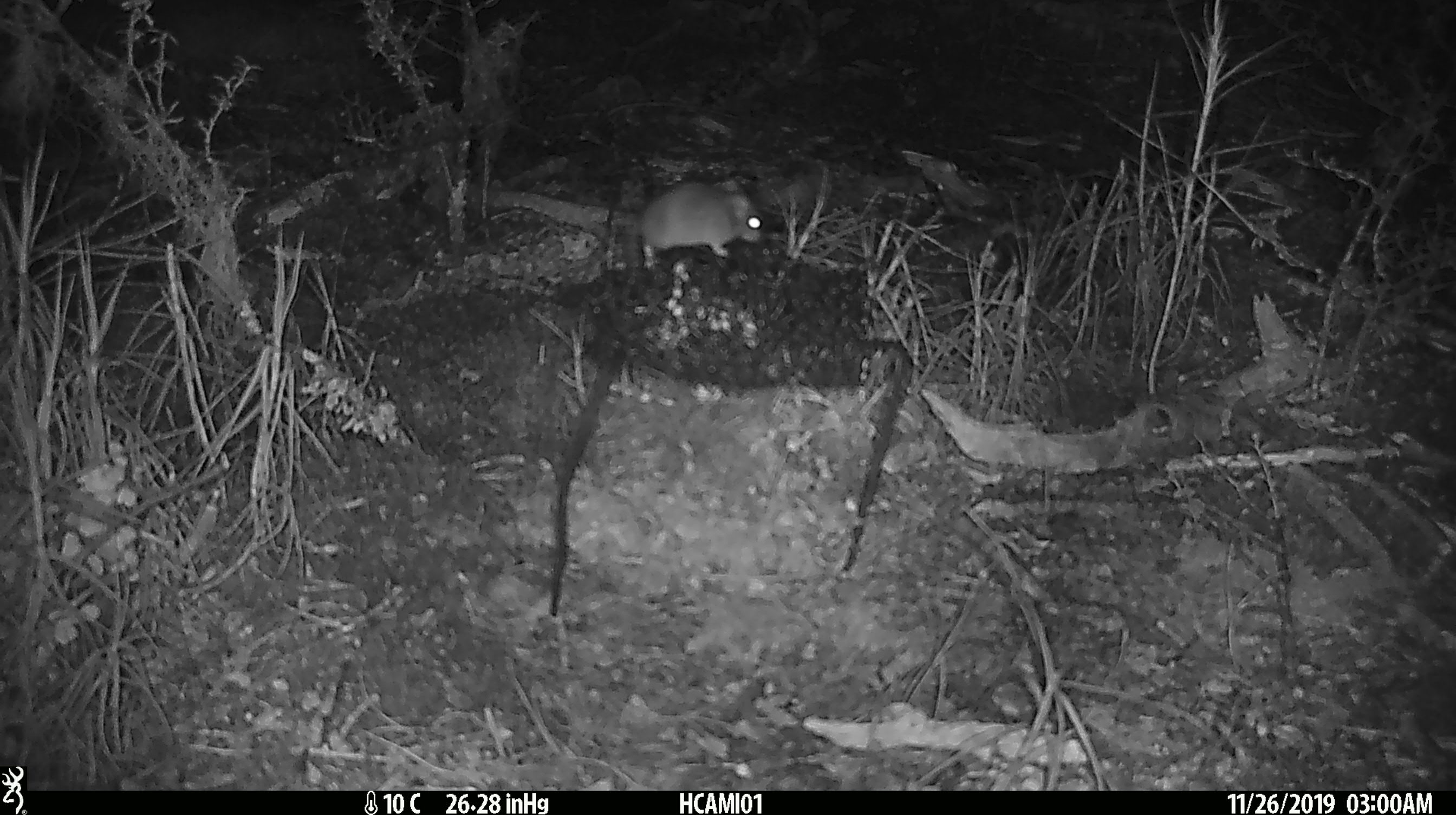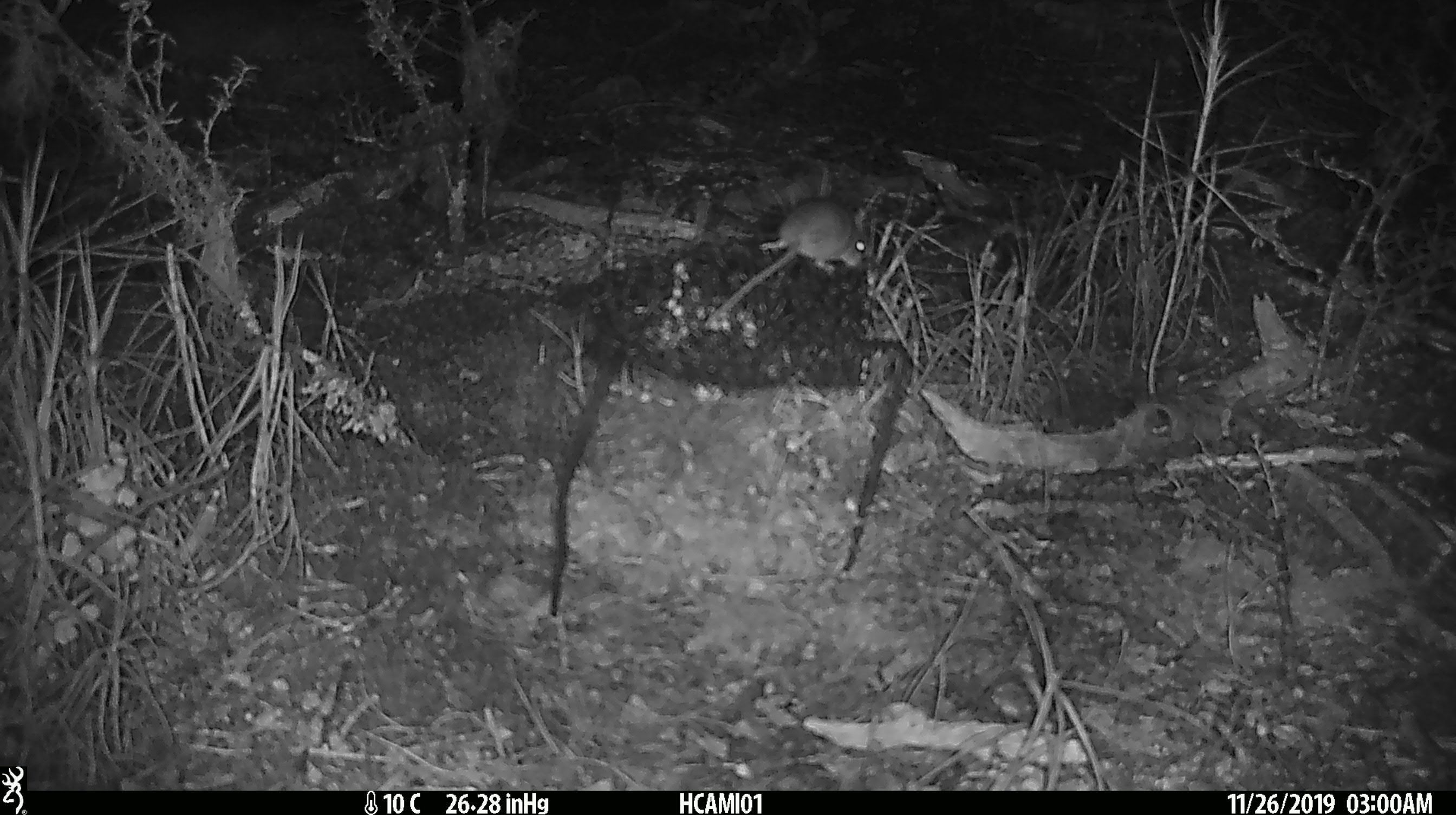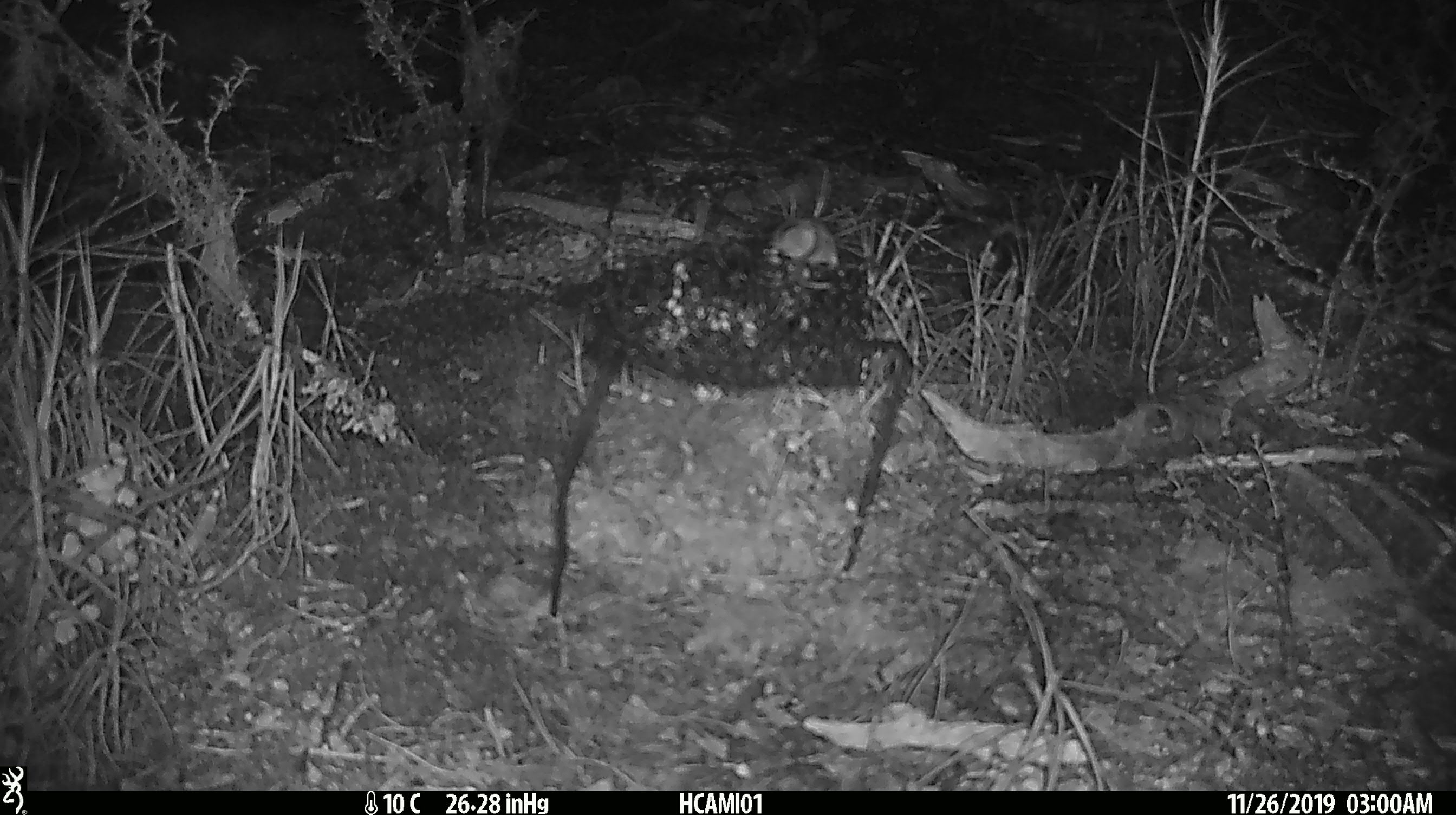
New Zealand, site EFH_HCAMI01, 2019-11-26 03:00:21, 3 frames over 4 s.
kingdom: Animalia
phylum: Chordata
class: Mammalia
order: Rodentia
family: Muridae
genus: Mus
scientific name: Mus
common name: mouse